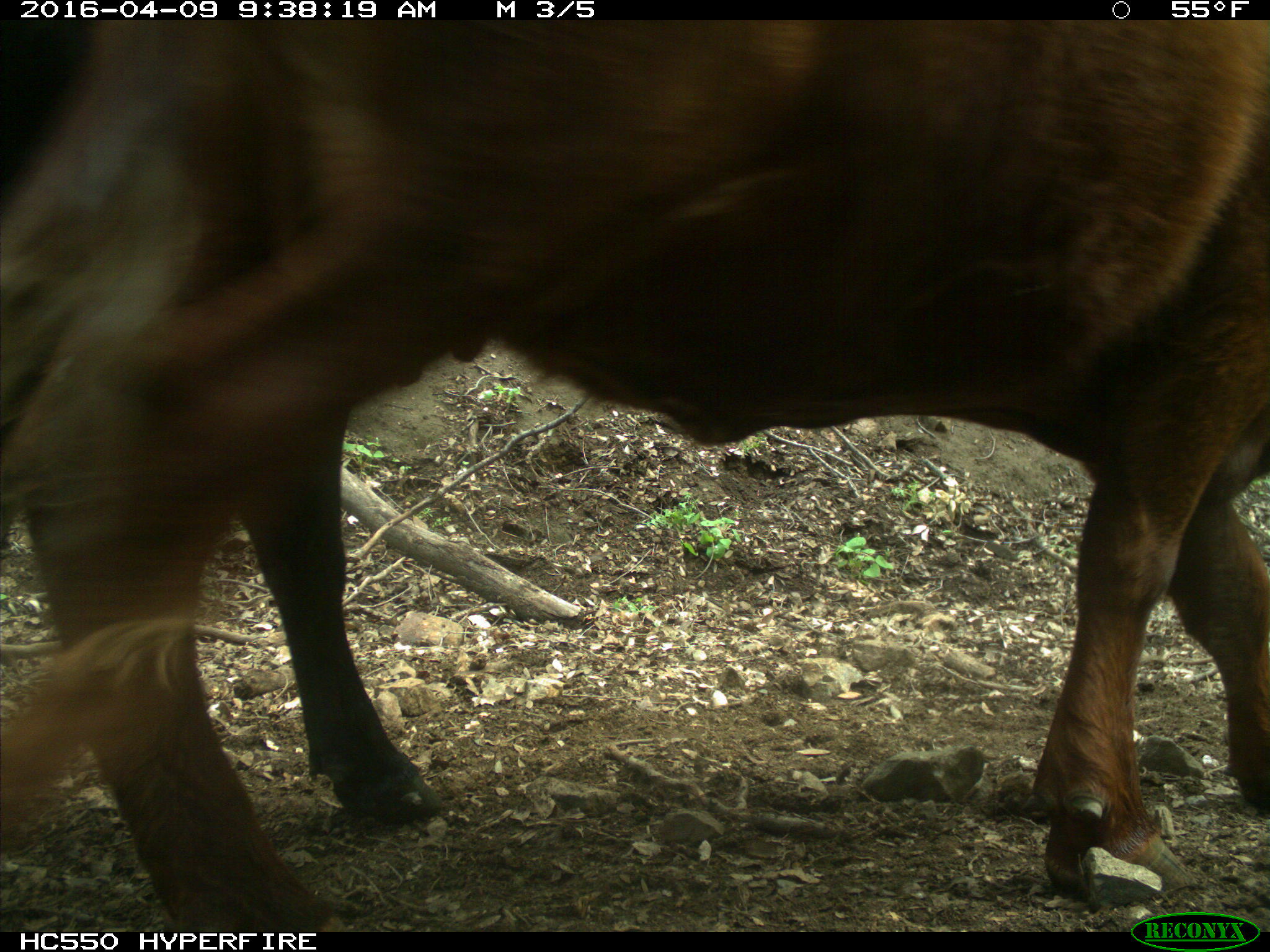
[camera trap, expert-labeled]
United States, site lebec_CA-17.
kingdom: Animalia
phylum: Chordata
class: Mammalia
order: Artiodactyla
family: Bovidae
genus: Bos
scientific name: Bos taurus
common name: domestic cow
Bos taurus (domestic cow).